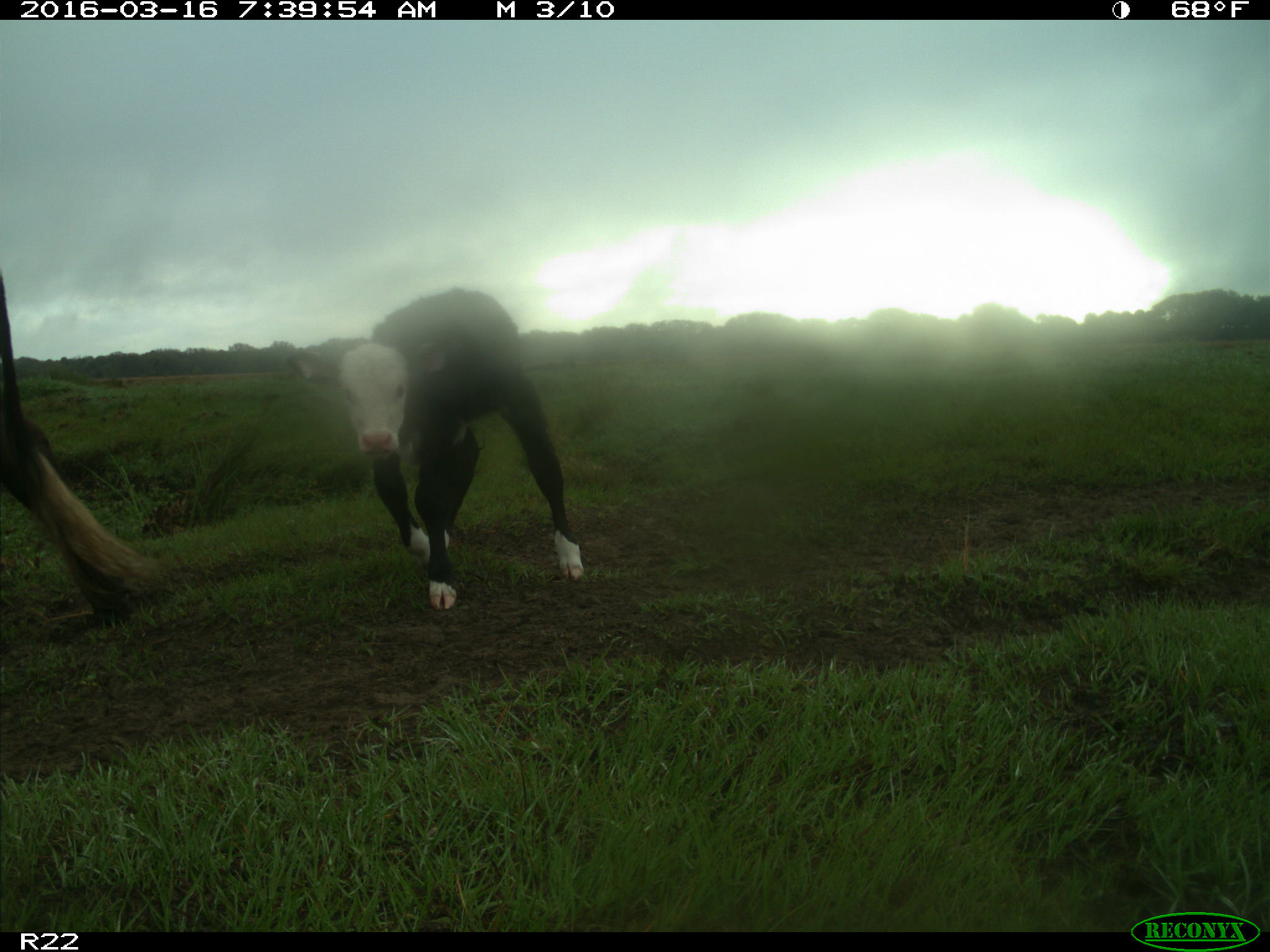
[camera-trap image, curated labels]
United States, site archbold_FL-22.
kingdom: Animalia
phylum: Chordata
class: Mammalia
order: Artiodactyla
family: Bovidae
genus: Bos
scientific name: Bos taurus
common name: domestic cow